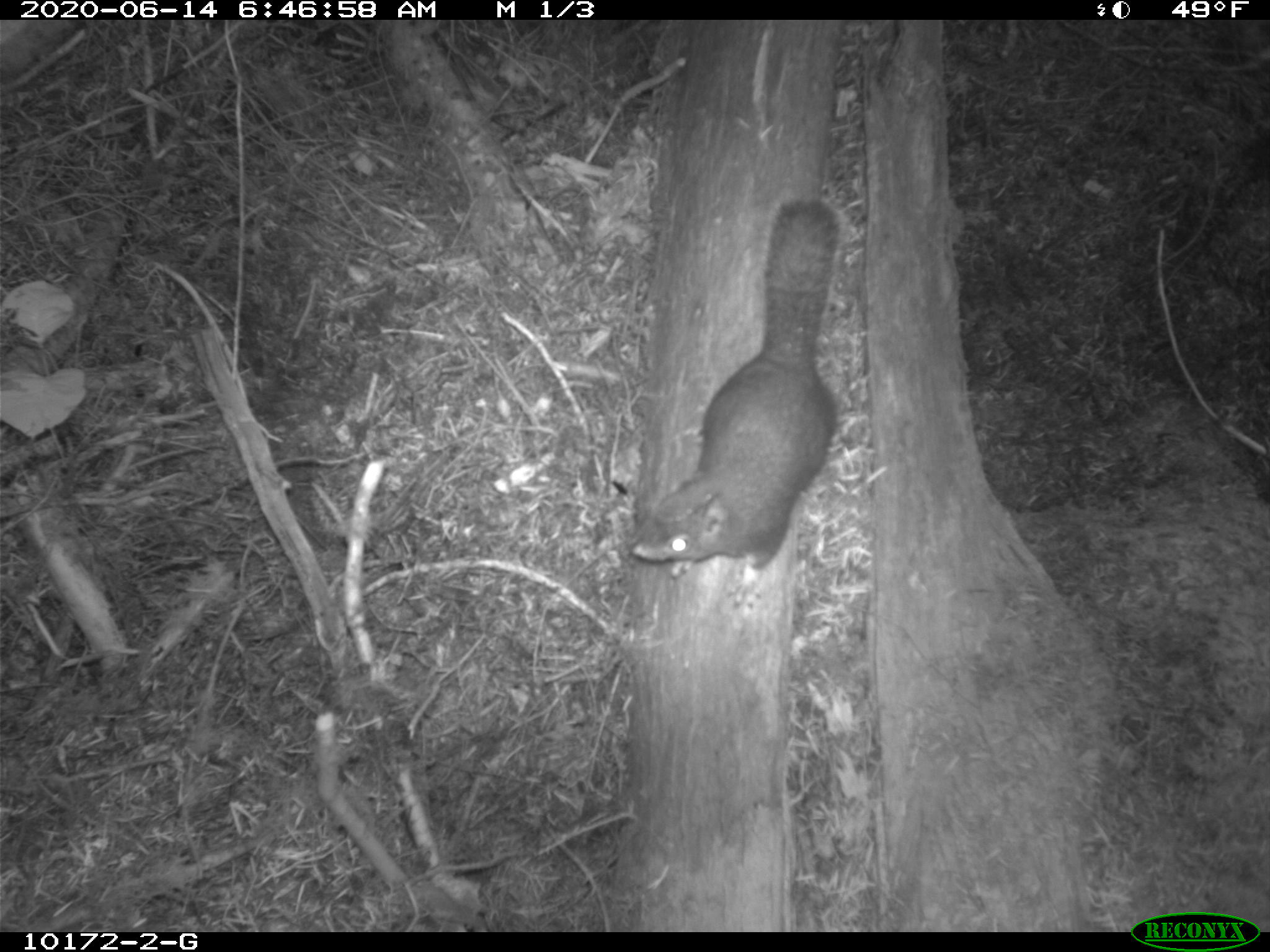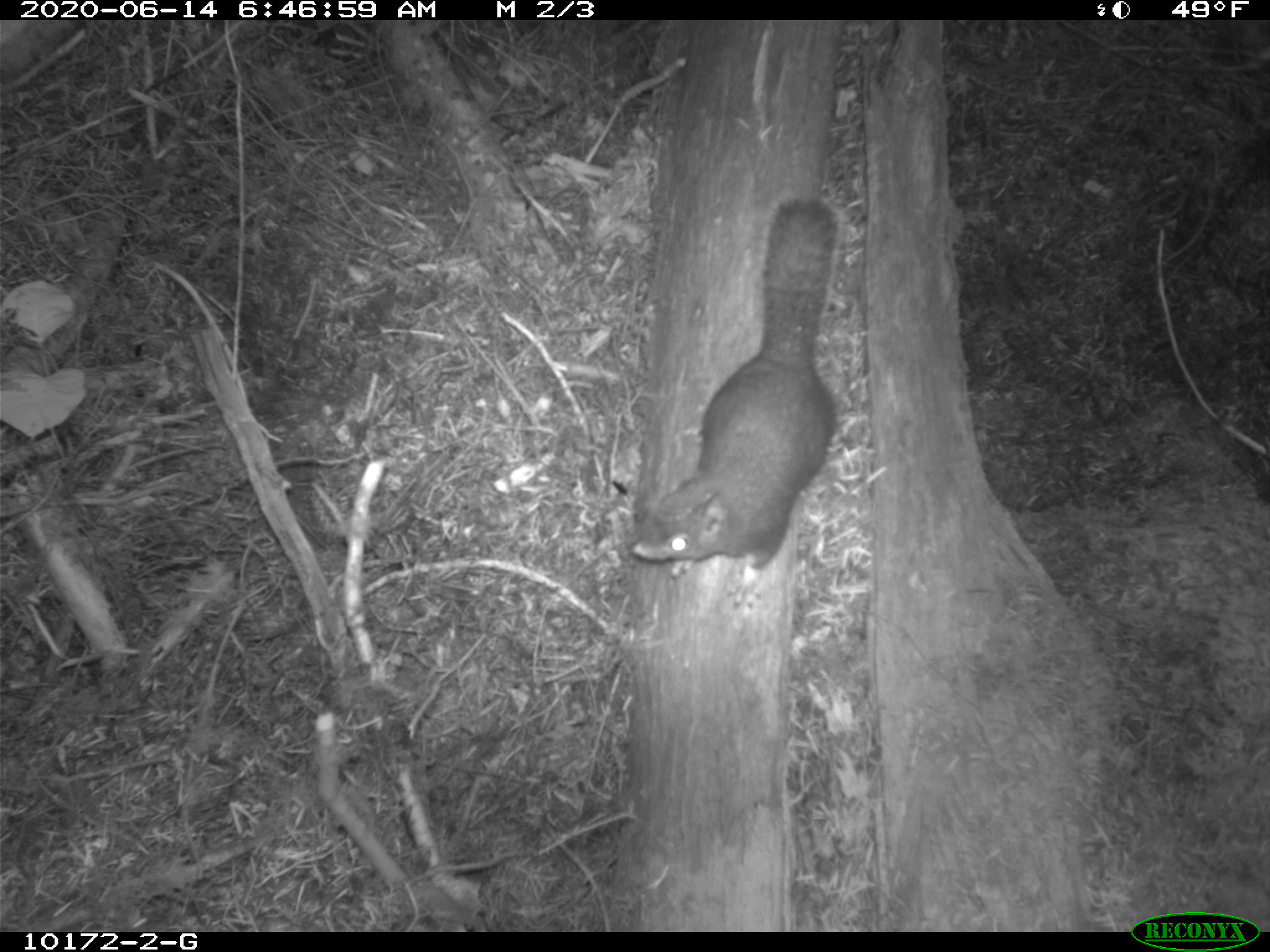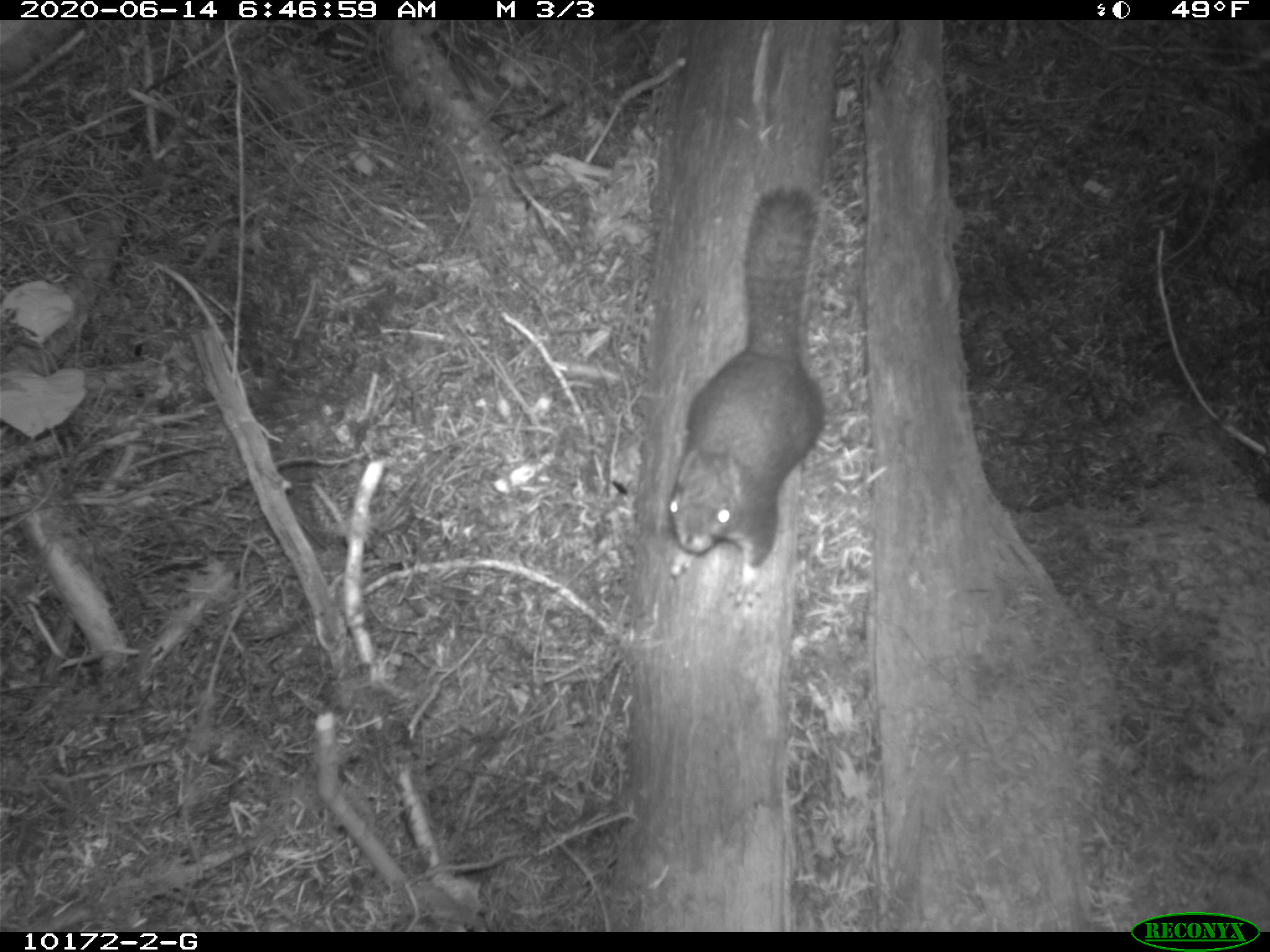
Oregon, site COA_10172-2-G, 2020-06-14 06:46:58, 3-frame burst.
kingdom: Animalia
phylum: Chordata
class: Mammalia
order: Rodentia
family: Sciuridae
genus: Tamiasciurus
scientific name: Tamiasciurus douglasii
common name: douglas squirrel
Douglas squirrel (Tamiasciurus douglasii).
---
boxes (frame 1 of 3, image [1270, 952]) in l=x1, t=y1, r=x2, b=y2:
douglas squirrel: l=622, t=197, r=845, b=589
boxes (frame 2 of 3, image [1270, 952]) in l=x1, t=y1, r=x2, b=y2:
douglas squirrel: l=619, t=197, r=845, b=576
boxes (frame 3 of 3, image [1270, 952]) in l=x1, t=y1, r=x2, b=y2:
douglas squirrel: l=662, t=186, r=829, b=587